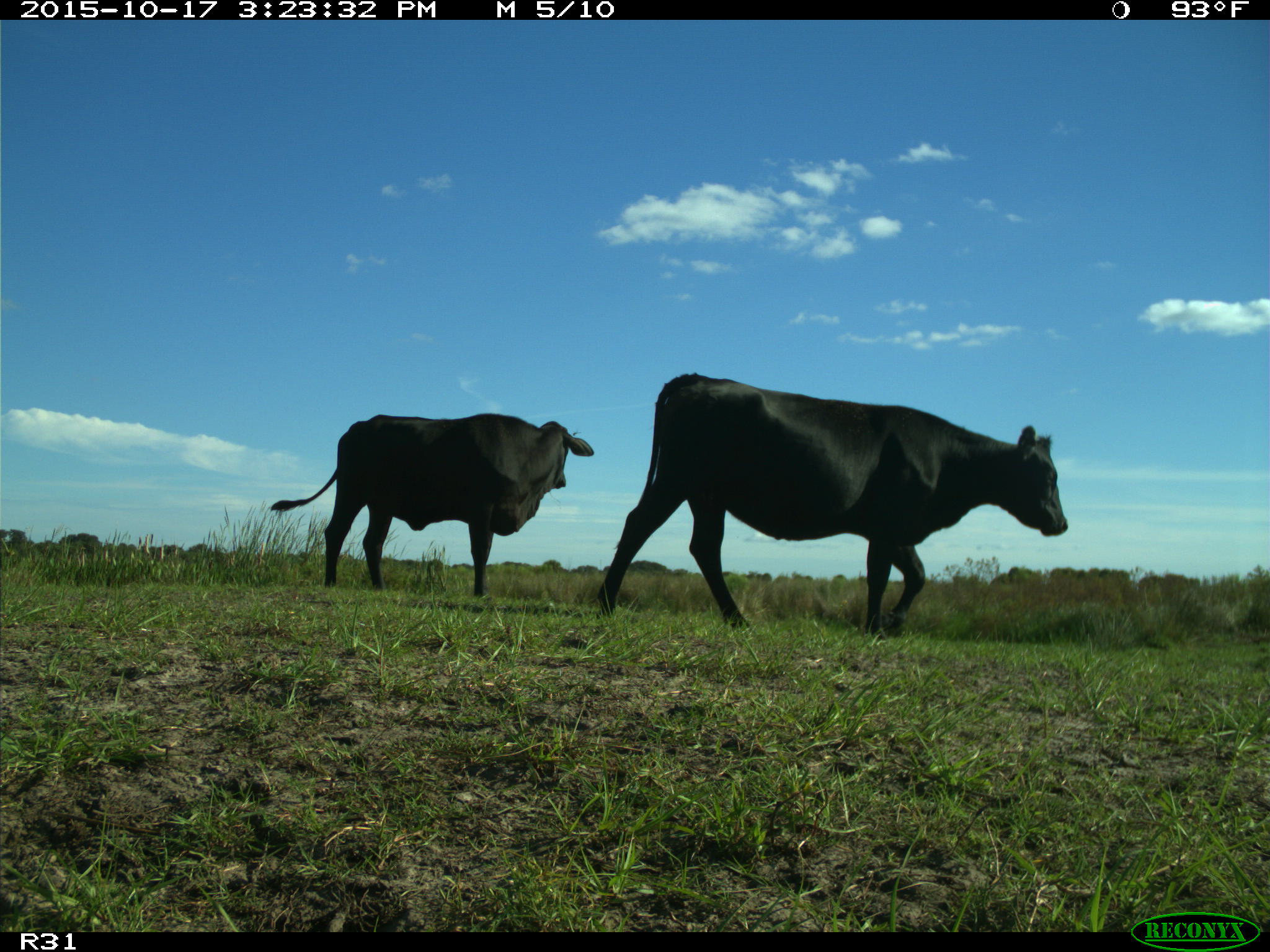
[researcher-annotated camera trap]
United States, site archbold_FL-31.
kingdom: Animalia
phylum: Chordata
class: Mammalia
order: Artiodactyla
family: Bovidae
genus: Bos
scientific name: Bos taurus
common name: domestic cow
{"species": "Bos taurus (domestic cow)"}